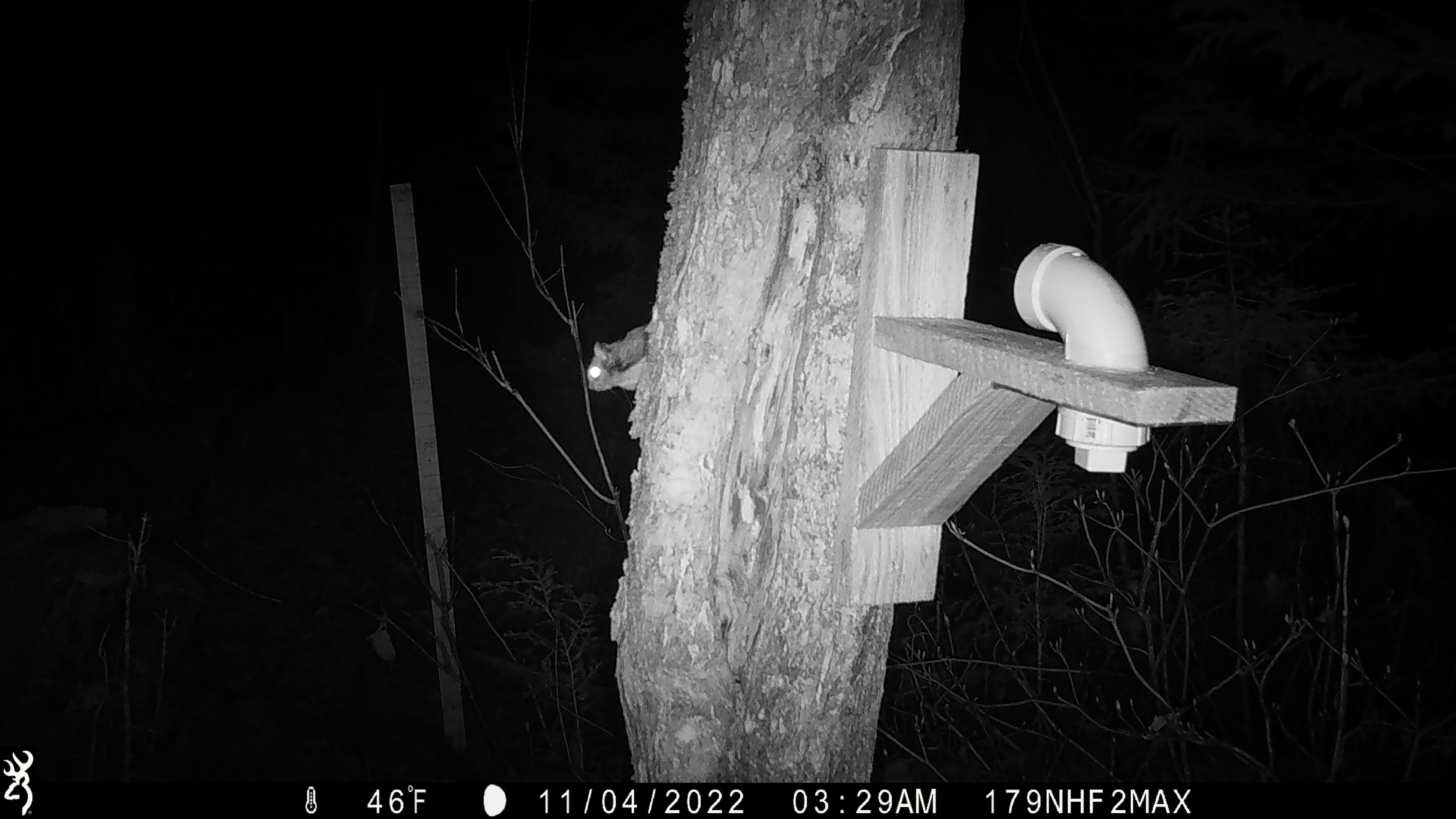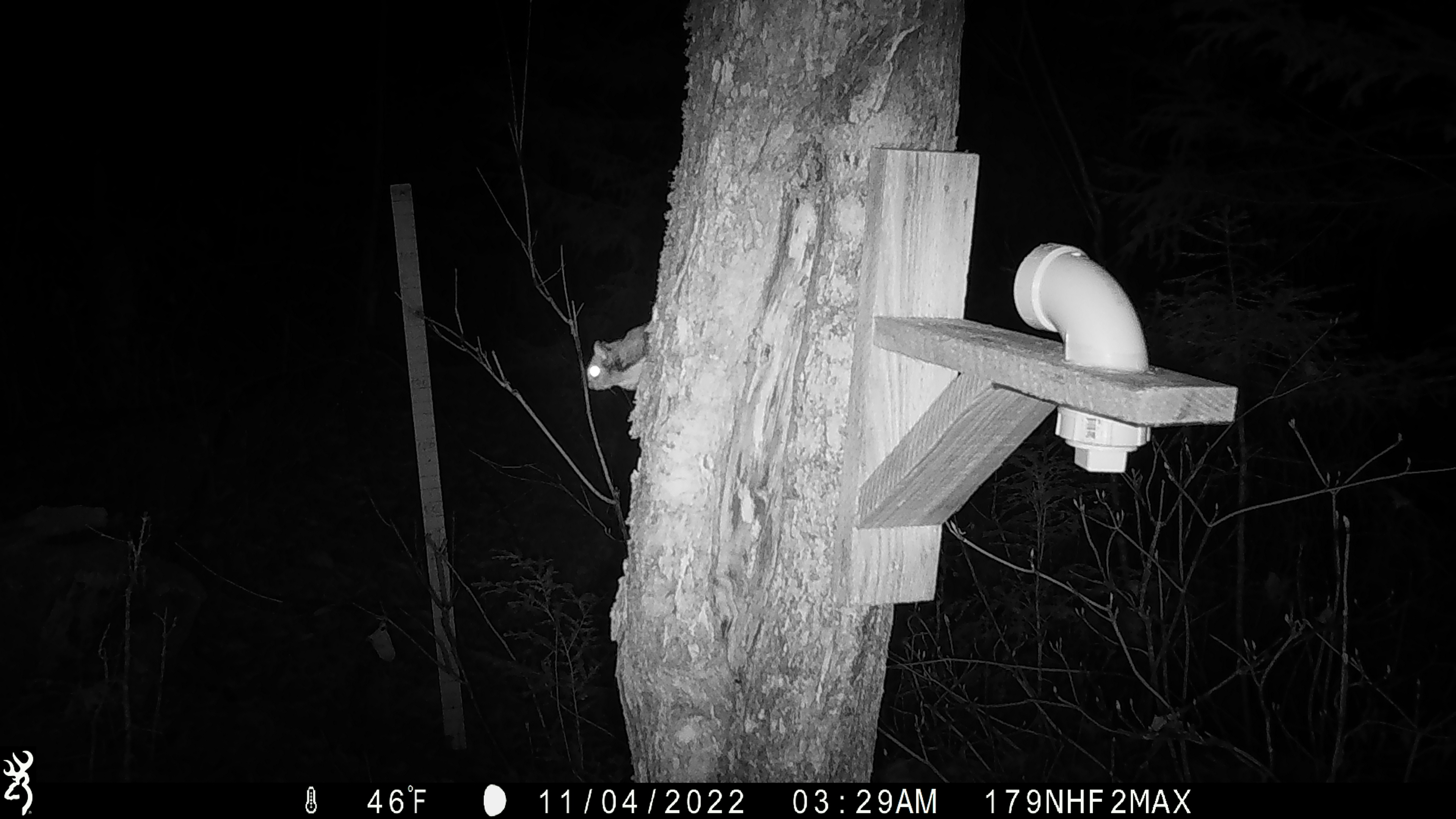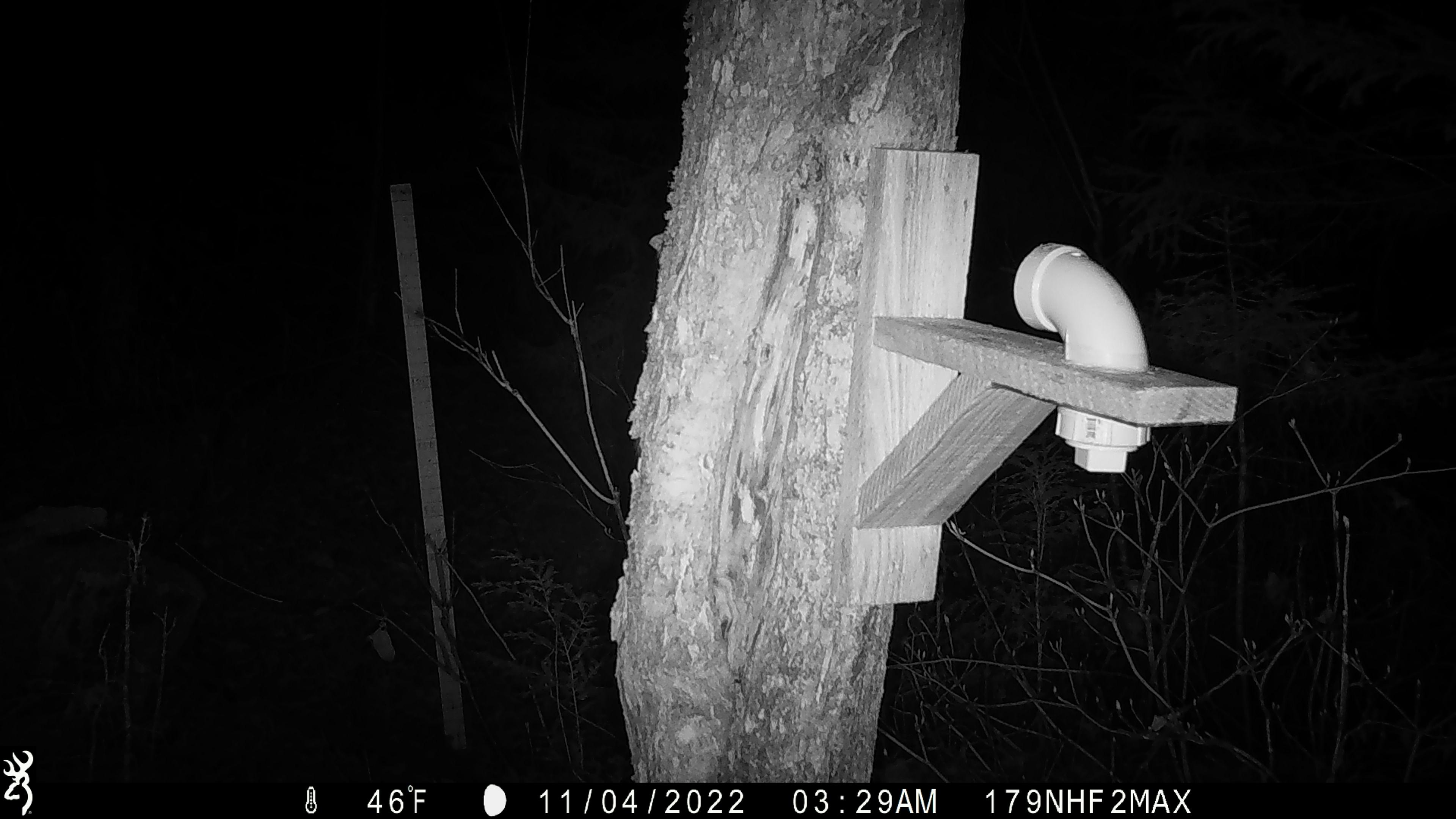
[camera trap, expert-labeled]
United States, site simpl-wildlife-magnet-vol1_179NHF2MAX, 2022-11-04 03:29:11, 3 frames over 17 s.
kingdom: Animalia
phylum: Chordata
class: Mammalia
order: Rodentia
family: Sciuridae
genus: Glaucomys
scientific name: Glaucomys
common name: flying squirrel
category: flying squirrel sp.